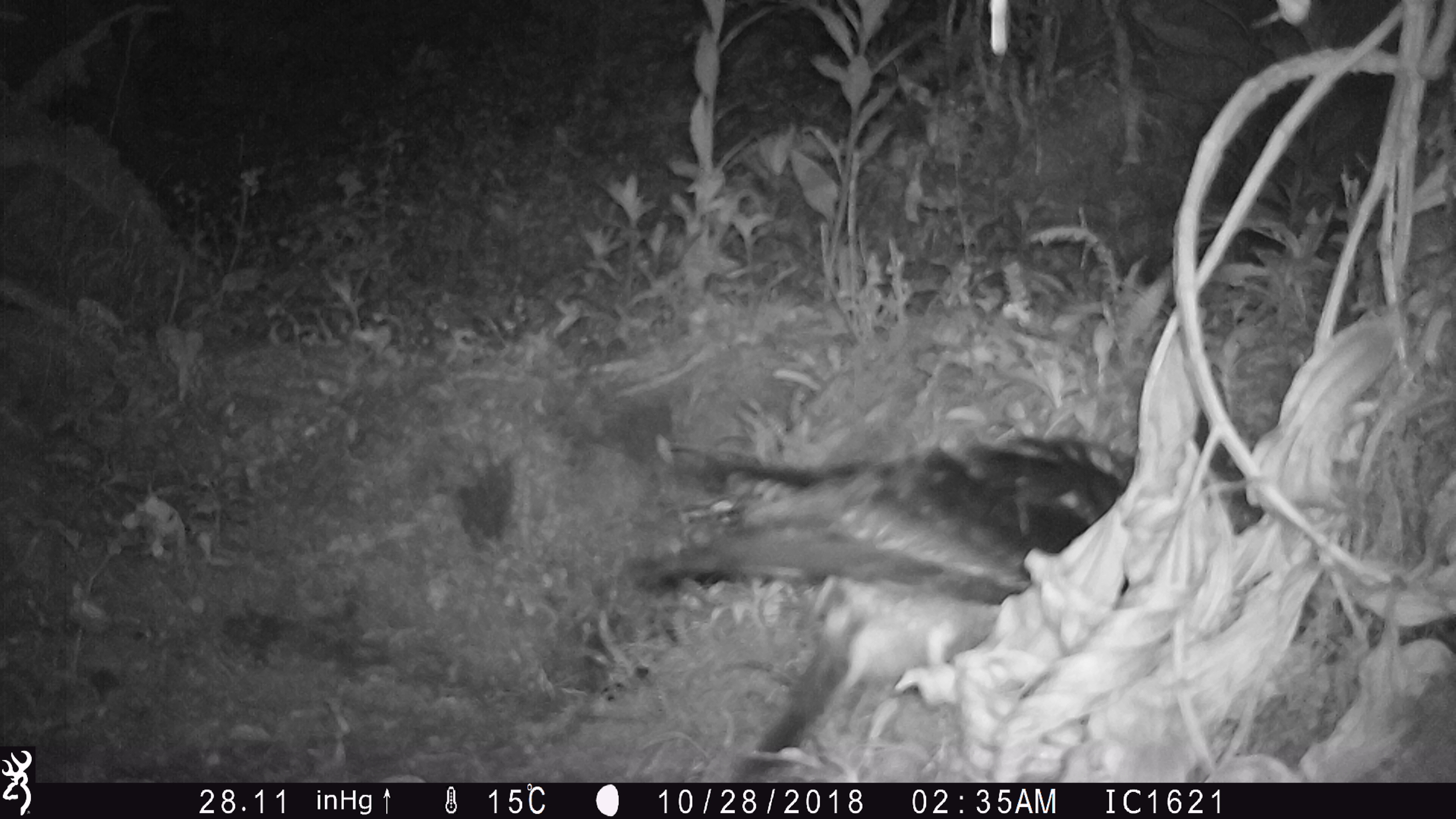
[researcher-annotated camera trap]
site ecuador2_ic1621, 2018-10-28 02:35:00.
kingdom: Animalia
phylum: Chordata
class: Aves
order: Procellariiformes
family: Procellariidae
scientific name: Procellariidae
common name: petrel chick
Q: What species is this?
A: Petrel chick (Procellariidae).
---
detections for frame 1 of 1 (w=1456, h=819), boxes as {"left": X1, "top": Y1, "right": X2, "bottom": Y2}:
petrel chick: {"left": 625, "top": 426, "right": 1135, "bottom": 773}